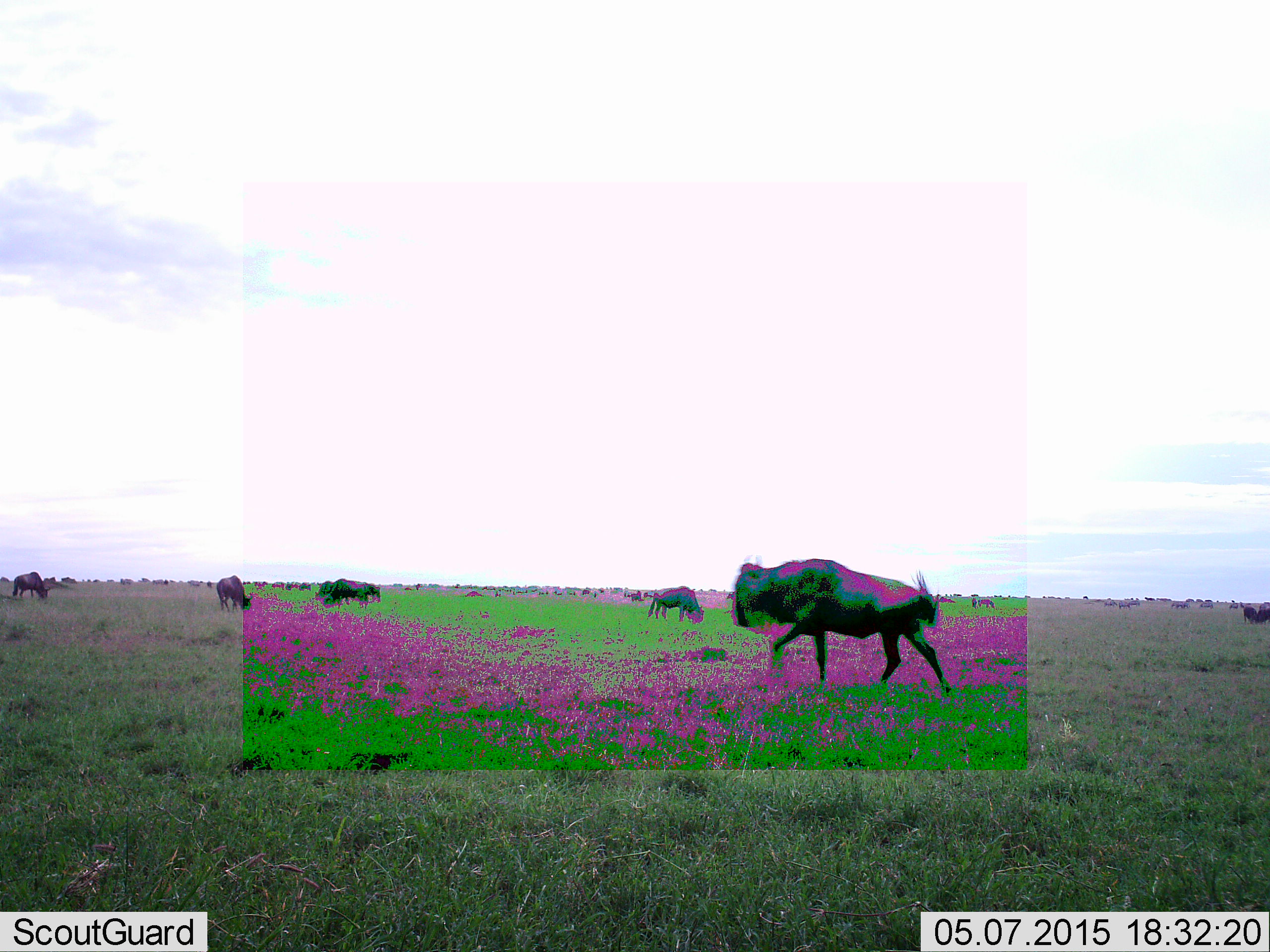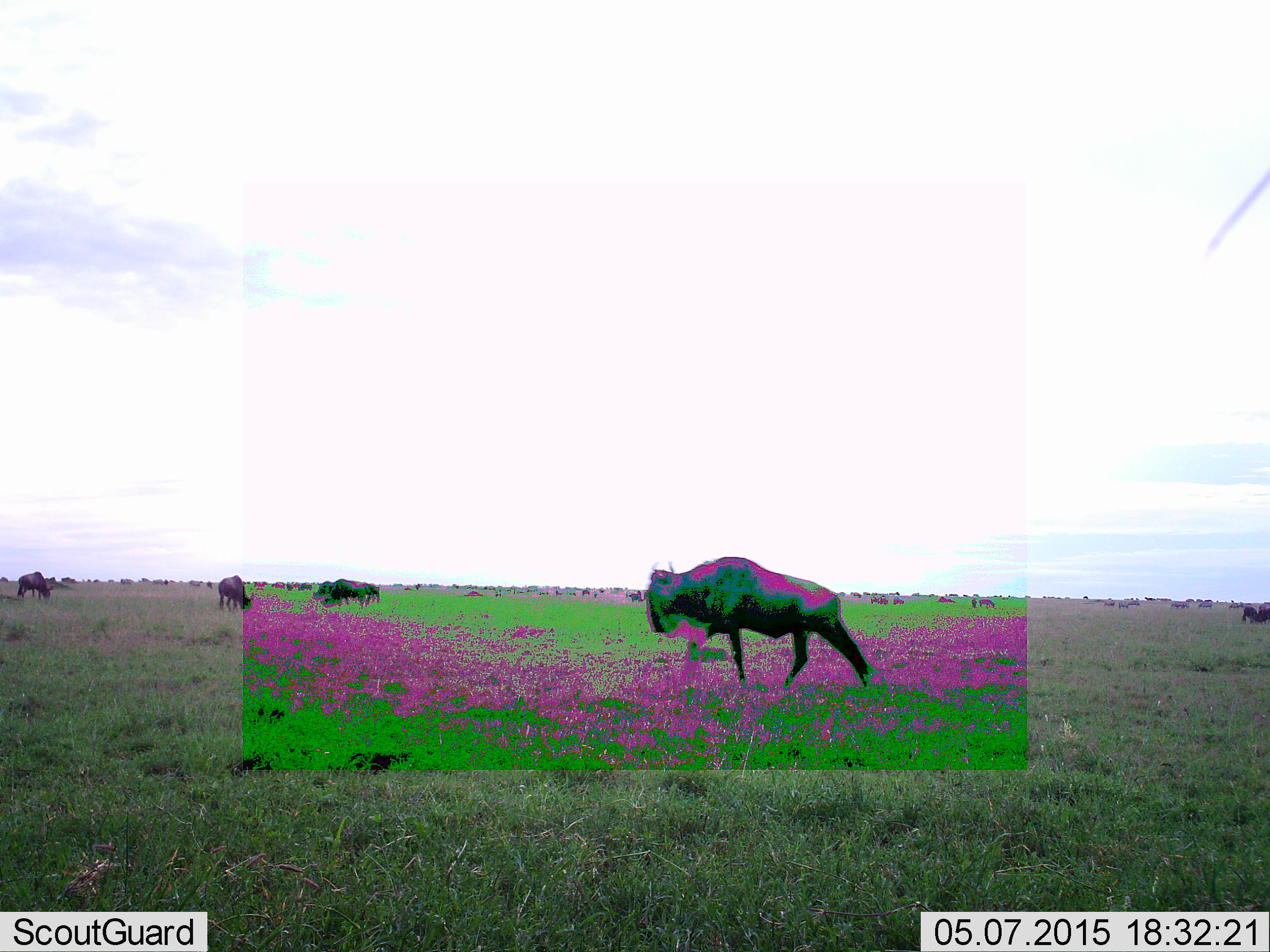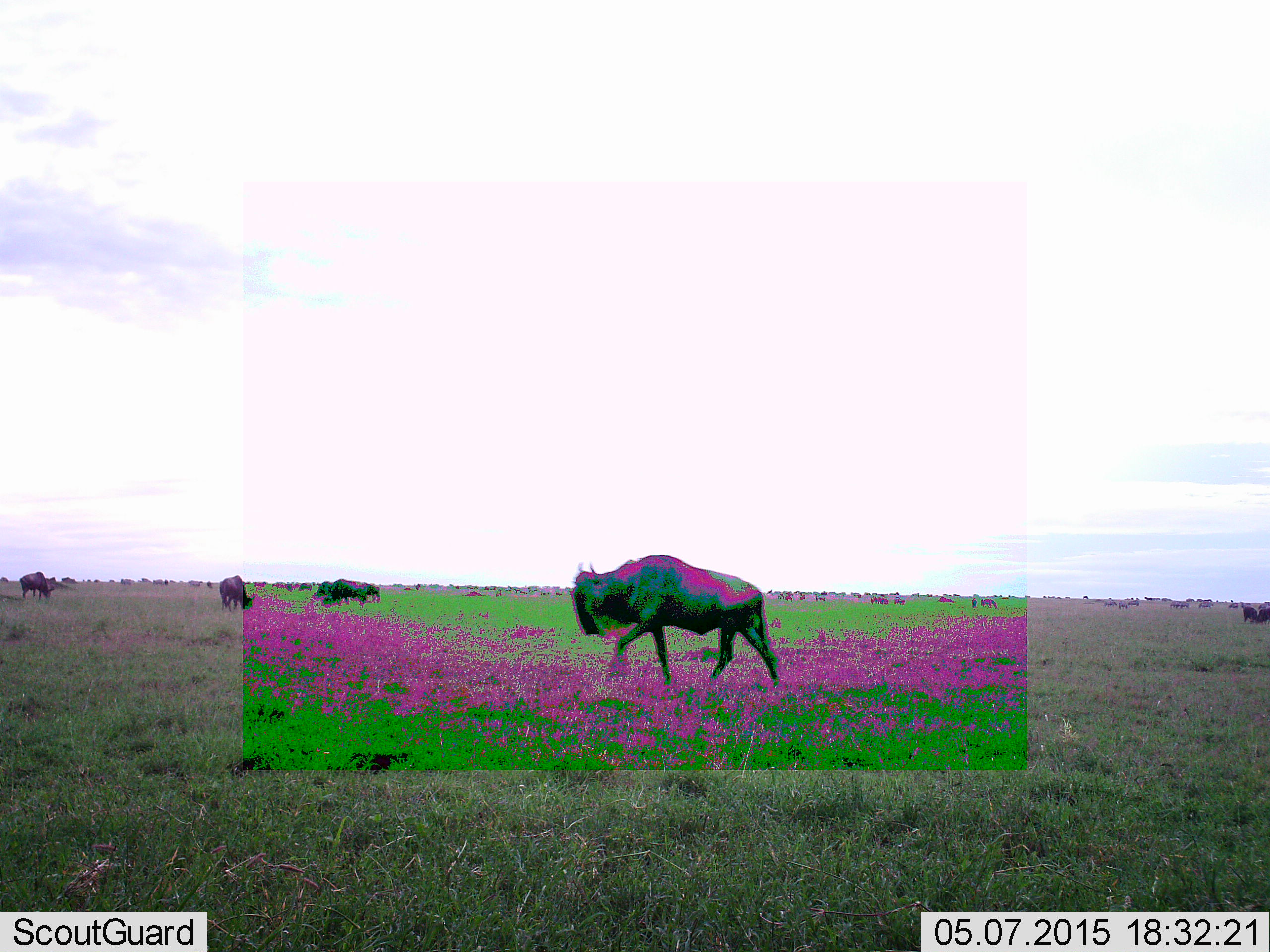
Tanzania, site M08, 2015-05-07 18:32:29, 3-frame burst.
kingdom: Animalia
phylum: Chordata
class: Mammalia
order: Artiodactyla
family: Bovidae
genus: Connochaetes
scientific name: Connochaetes taurinus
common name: blue wildebeest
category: wildebeest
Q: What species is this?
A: Wildebeest (blue wildebeest) (Connochaetes taurinus).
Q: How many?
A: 11-50.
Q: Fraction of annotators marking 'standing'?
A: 50%.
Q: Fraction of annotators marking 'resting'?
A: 0%.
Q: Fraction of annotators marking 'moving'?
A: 80%.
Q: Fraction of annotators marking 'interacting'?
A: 0%.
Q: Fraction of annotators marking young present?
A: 0%.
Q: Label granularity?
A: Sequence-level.